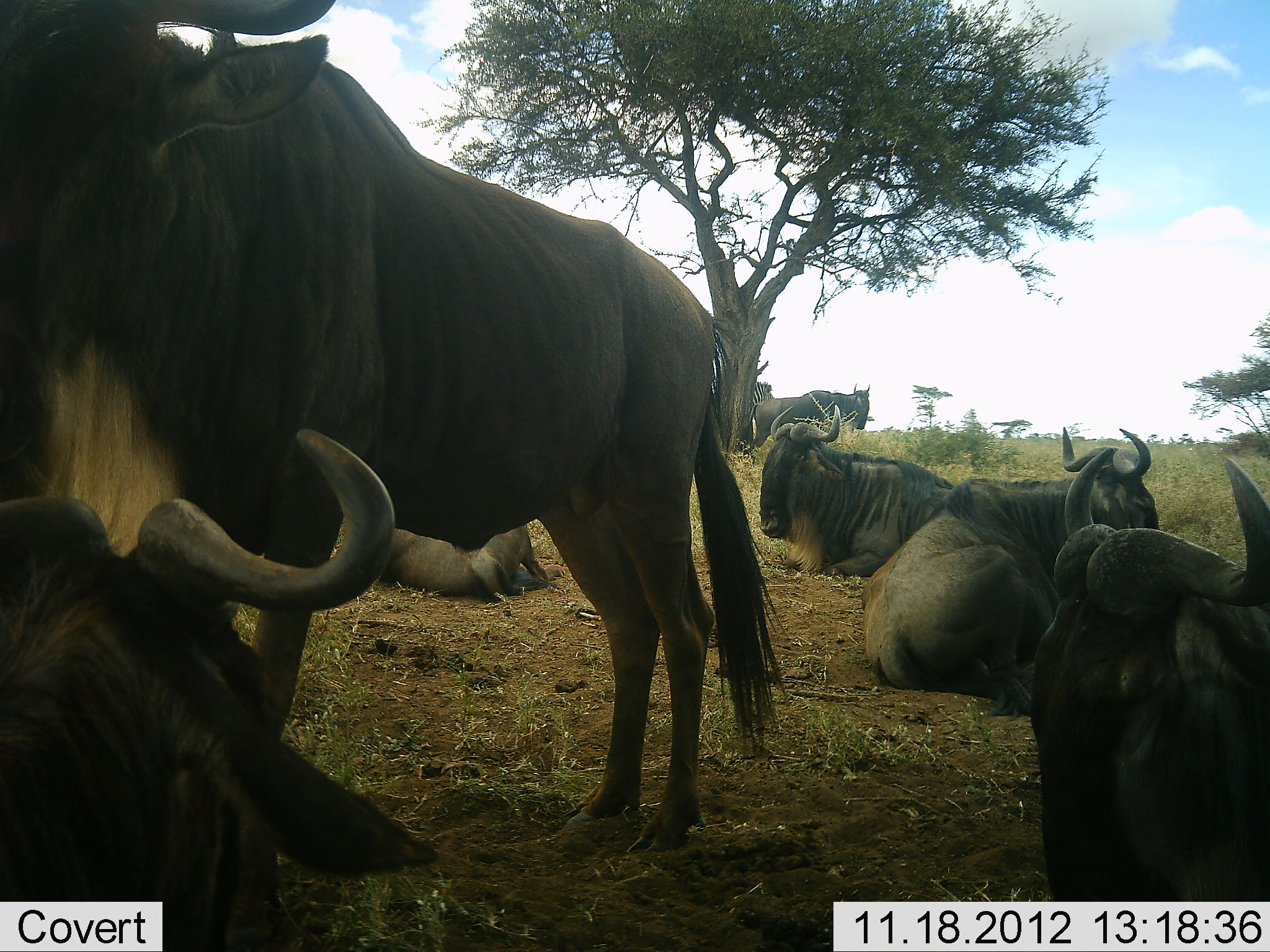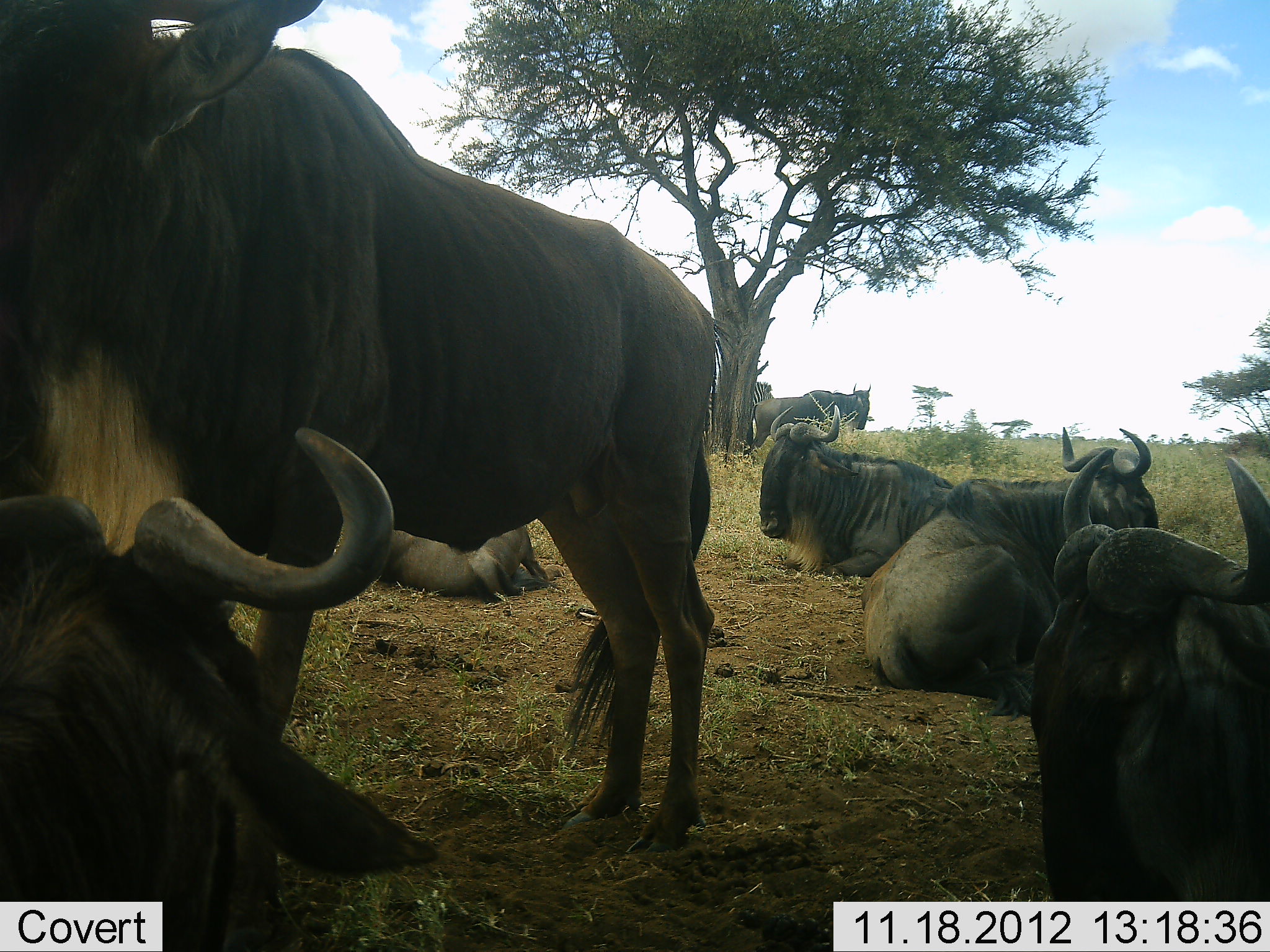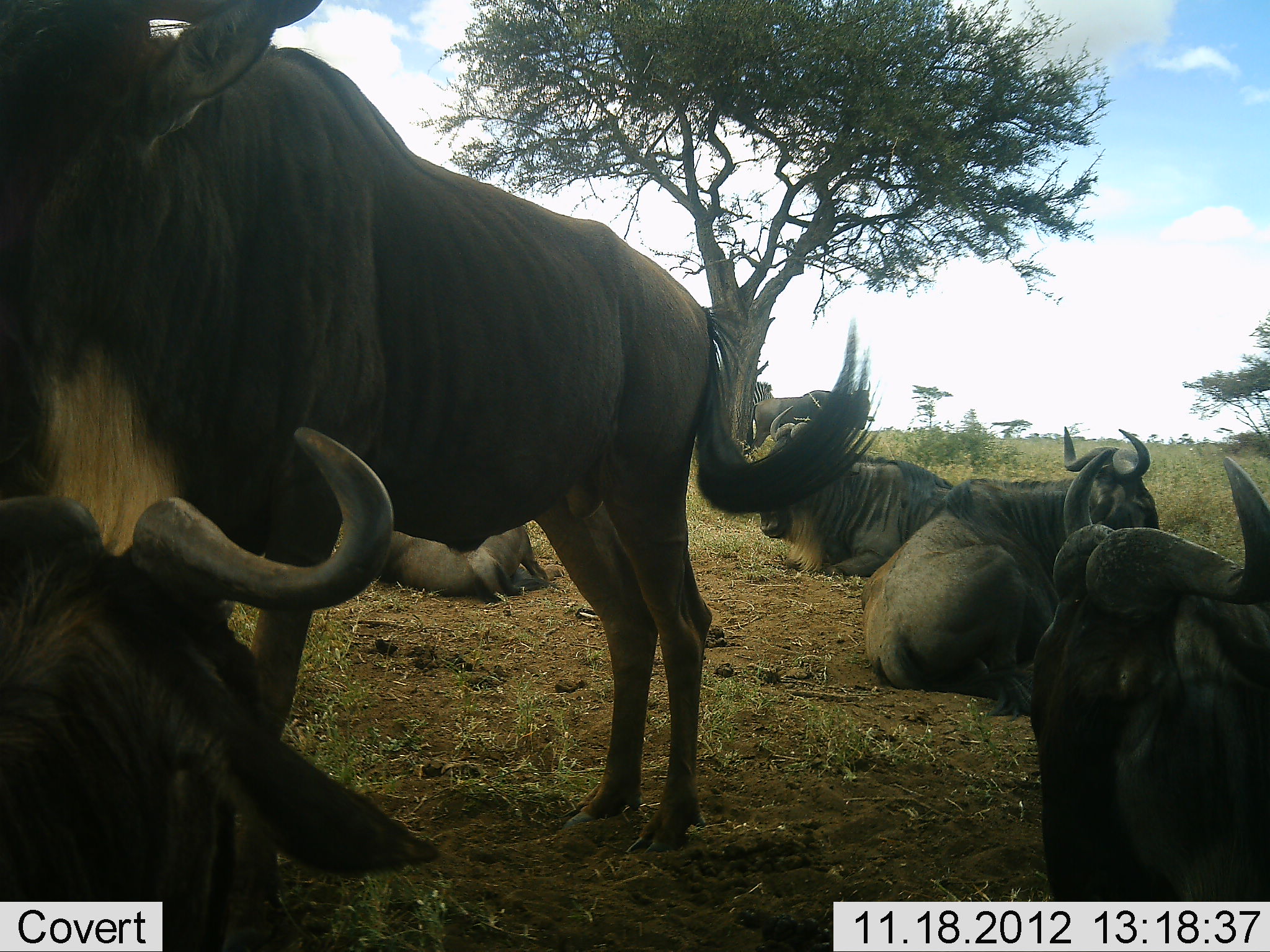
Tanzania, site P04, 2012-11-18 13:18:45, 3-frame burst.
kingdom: Animalia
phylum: Chordata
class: Mammalia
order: Artiodactyla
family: Bovidae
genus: Connochaetes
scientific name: Connochaetes taurinus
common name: blue wildebeest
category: wildebeest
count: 8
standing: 90%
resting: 100%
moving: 20%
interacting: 0%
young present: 10%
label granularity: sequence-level